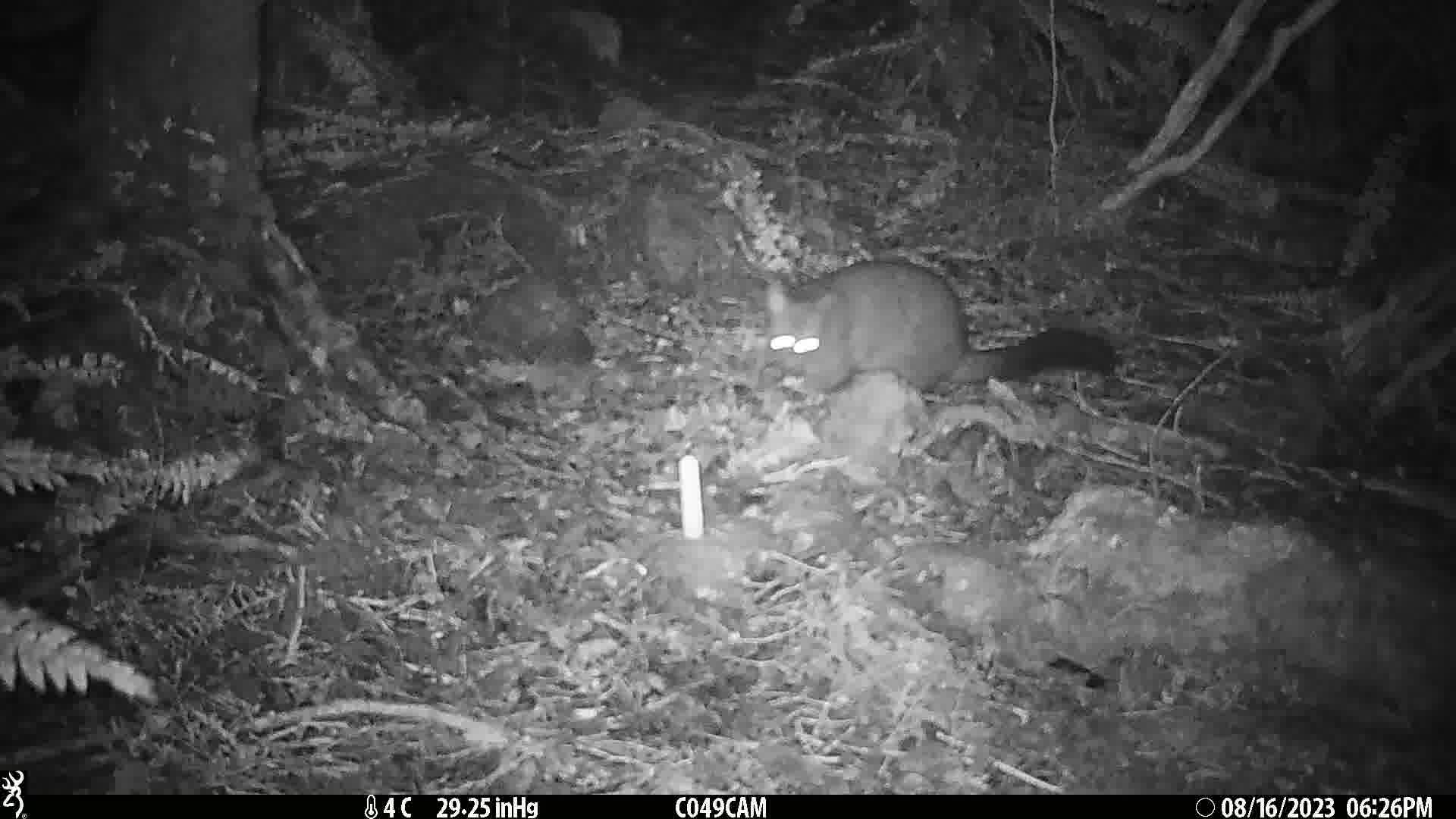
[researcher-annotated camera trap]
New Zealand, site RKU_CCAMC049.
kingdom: Animalia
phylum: Chordata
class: Mammalia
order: Diprotodontia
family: Phalangeridae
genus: Trichosurus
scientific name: Trichosurus vulpecula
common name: common brushtail possum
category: possum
Possum (common brushtail possum) (Trichosurus vulpecula).